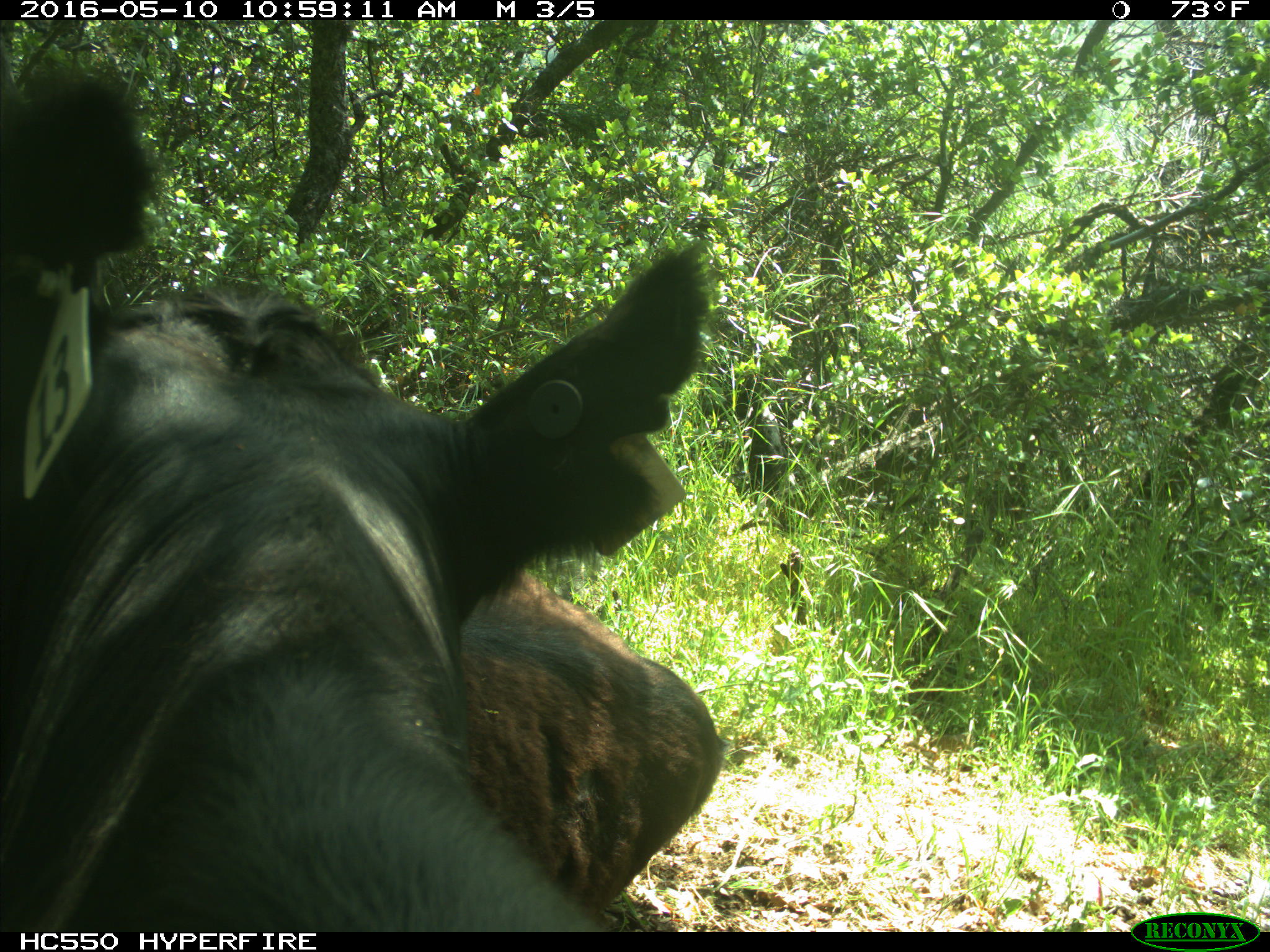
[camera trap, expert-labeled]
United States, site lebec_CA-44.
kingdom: Animalia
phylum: Chordata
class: Mammalia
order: Artiodactyla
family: Bovidae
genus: Bos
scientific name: Bos taurus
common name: domestic cow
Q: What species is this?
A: Bos taurus (domestic cow).